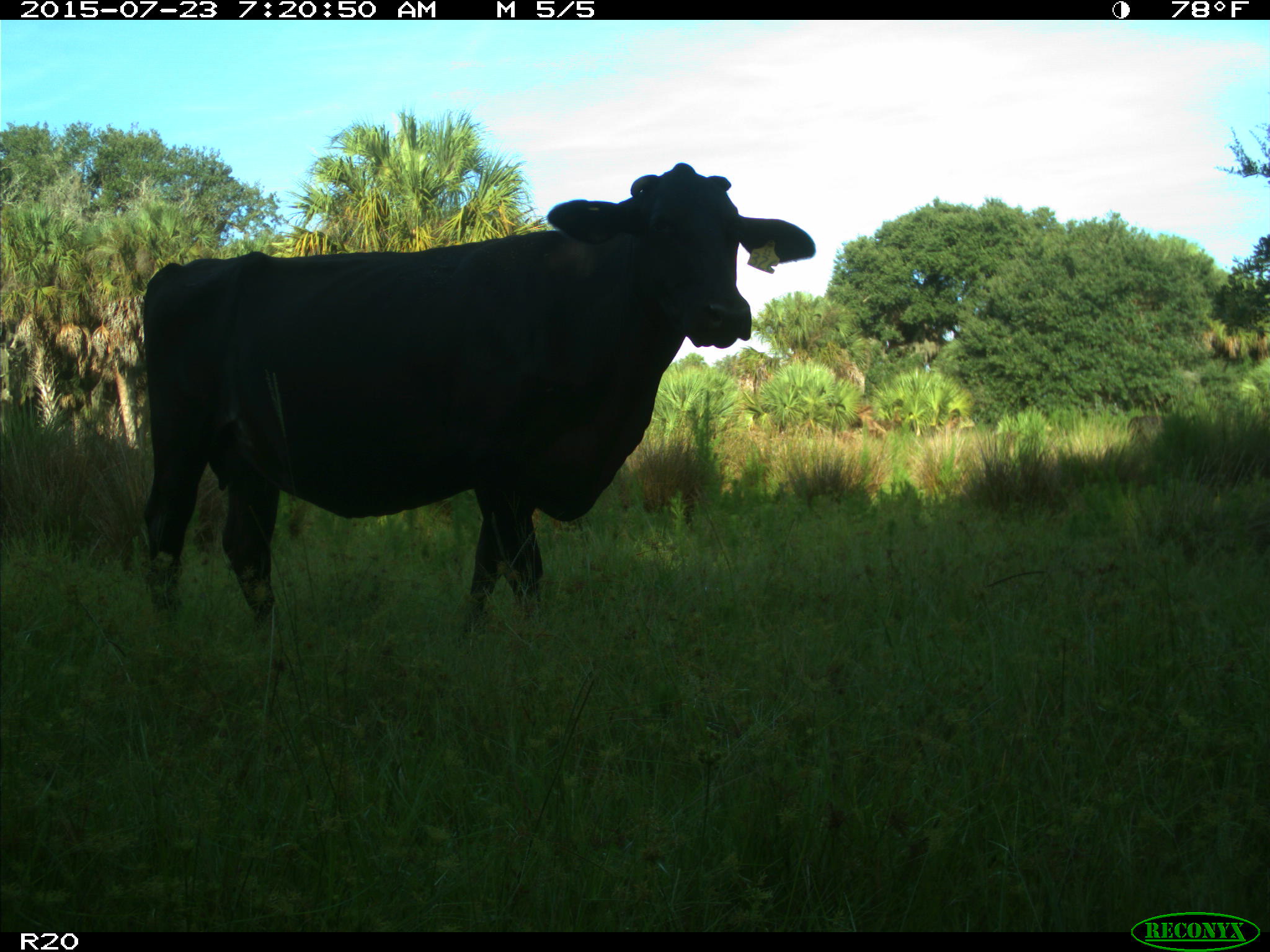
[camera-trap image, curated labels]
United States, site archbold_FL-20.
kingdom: Animalia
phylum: Chordata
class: Mammalia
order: Artiodactyla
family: Bovidae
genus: Bos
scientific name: Bos taurus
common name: domestic cow